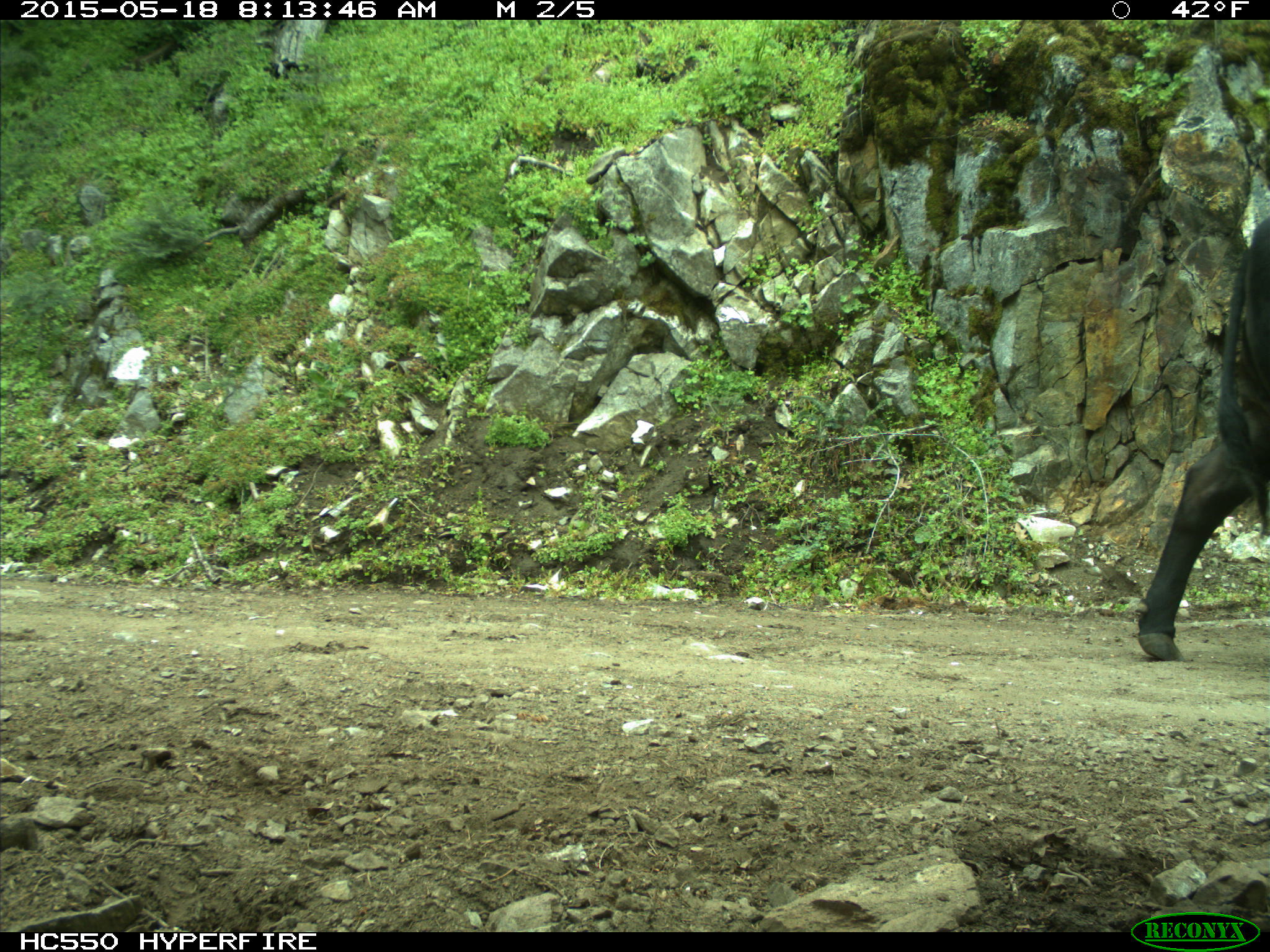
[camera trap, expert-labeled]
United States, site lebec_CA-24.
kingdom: Animalia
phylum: Chordata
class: Mammalia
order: Artiodactyla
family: Bovidae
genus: Bos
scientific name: Bos taurus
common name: domestic cow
Bos taurus (domestic cow).